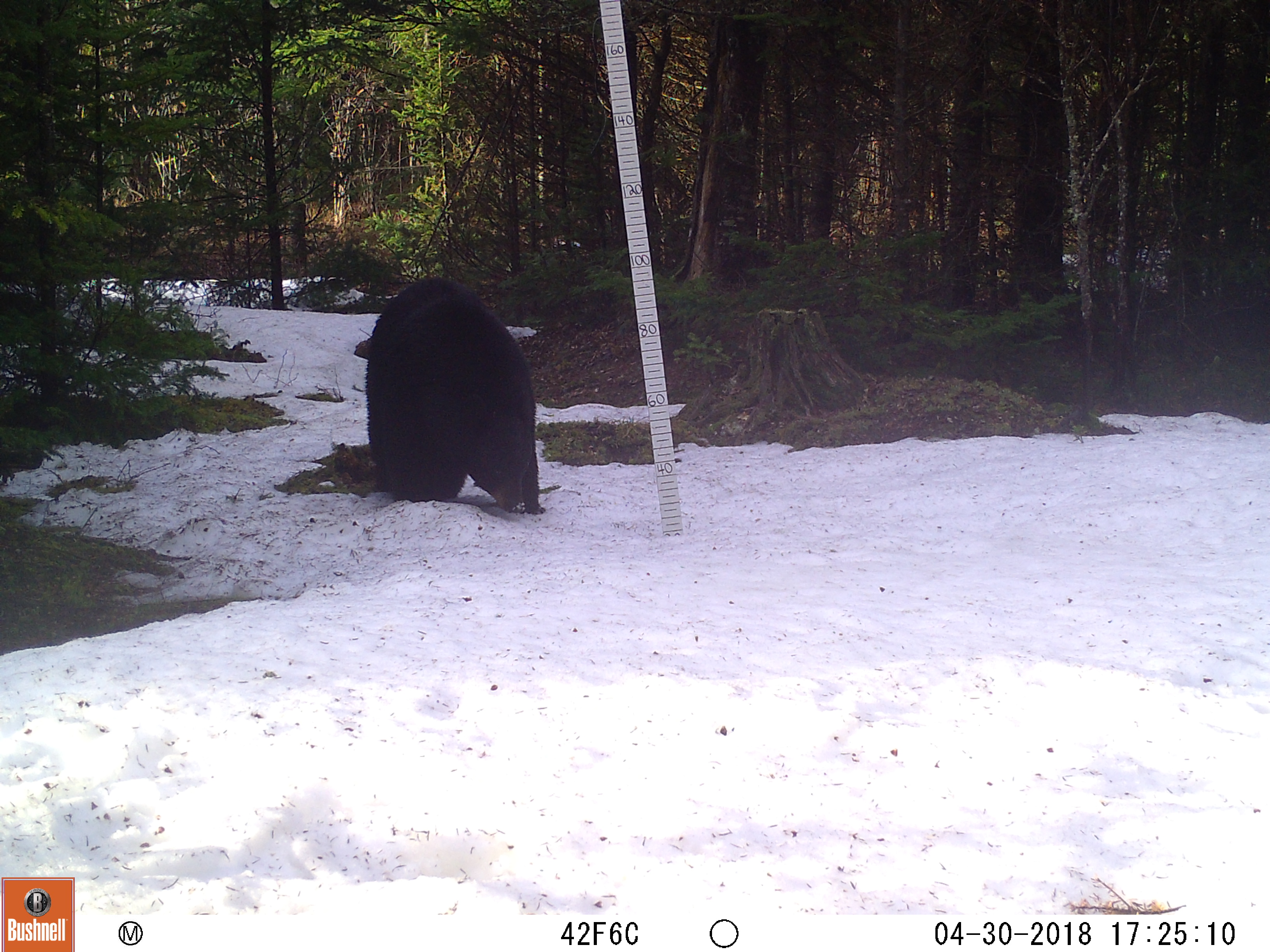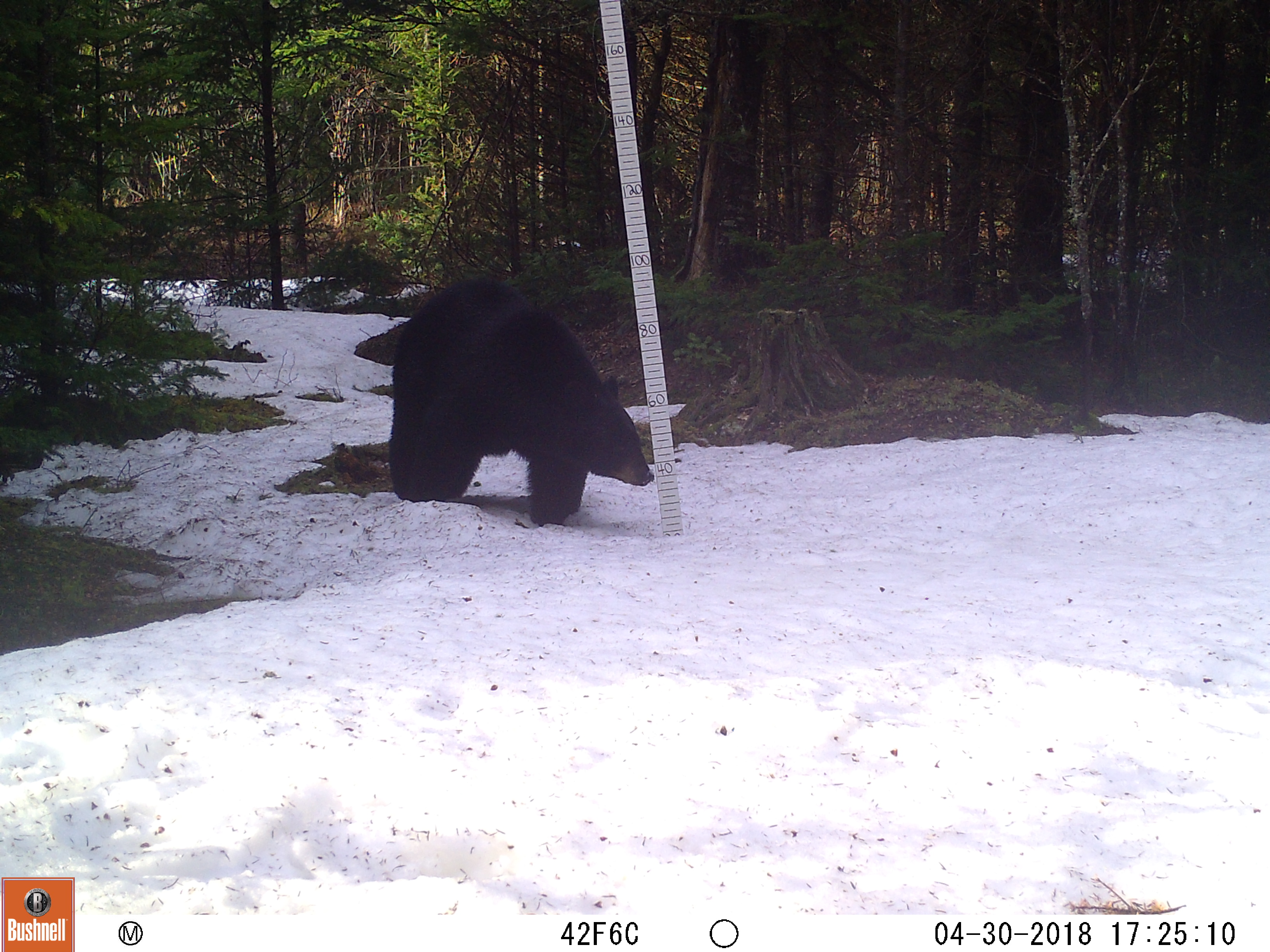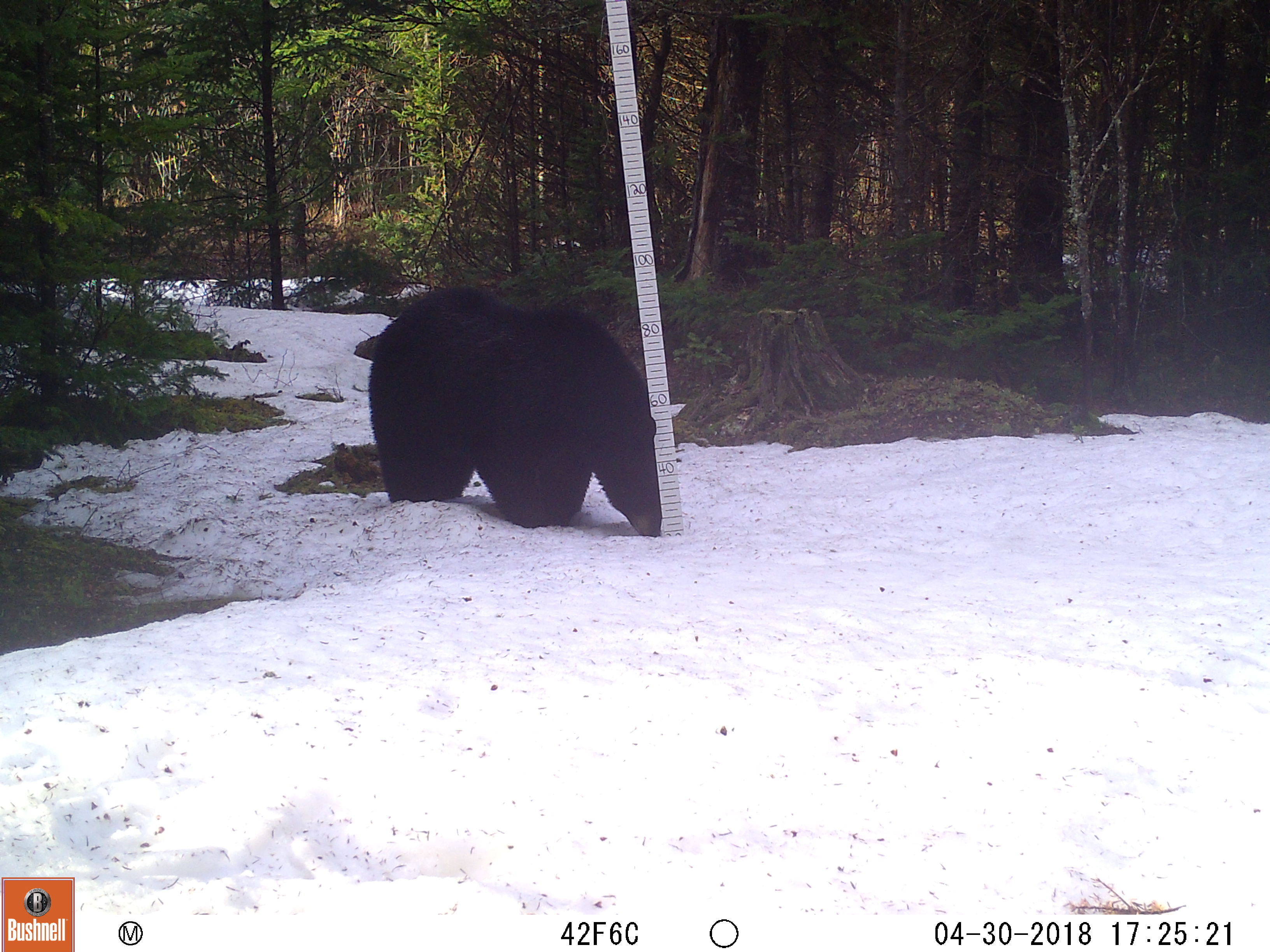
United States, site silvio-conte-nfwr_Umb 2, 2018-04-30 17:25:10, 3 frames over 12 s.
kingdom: Animalia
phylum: Chordata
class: Mammalia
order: Carnivora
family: Ursidae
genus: Ursus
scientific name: Ursus americanus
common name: black bear